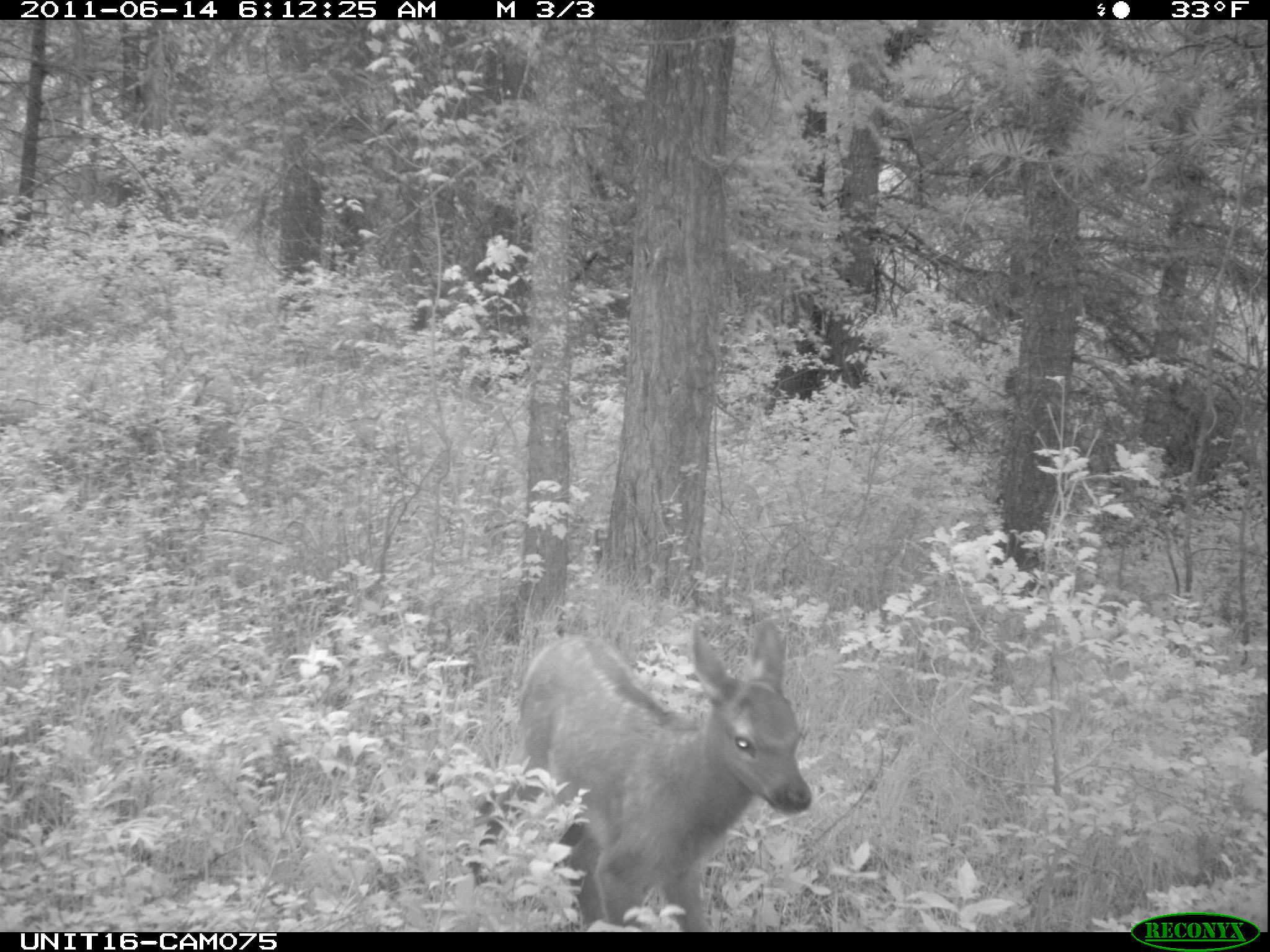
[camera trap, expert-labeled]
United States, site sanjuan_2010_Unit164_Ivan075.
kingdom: Animalia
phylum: Chordata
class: Mammalia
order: Artiodactyla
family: Cervidae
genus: Cervus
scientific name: Cervus elaphus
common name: red deer